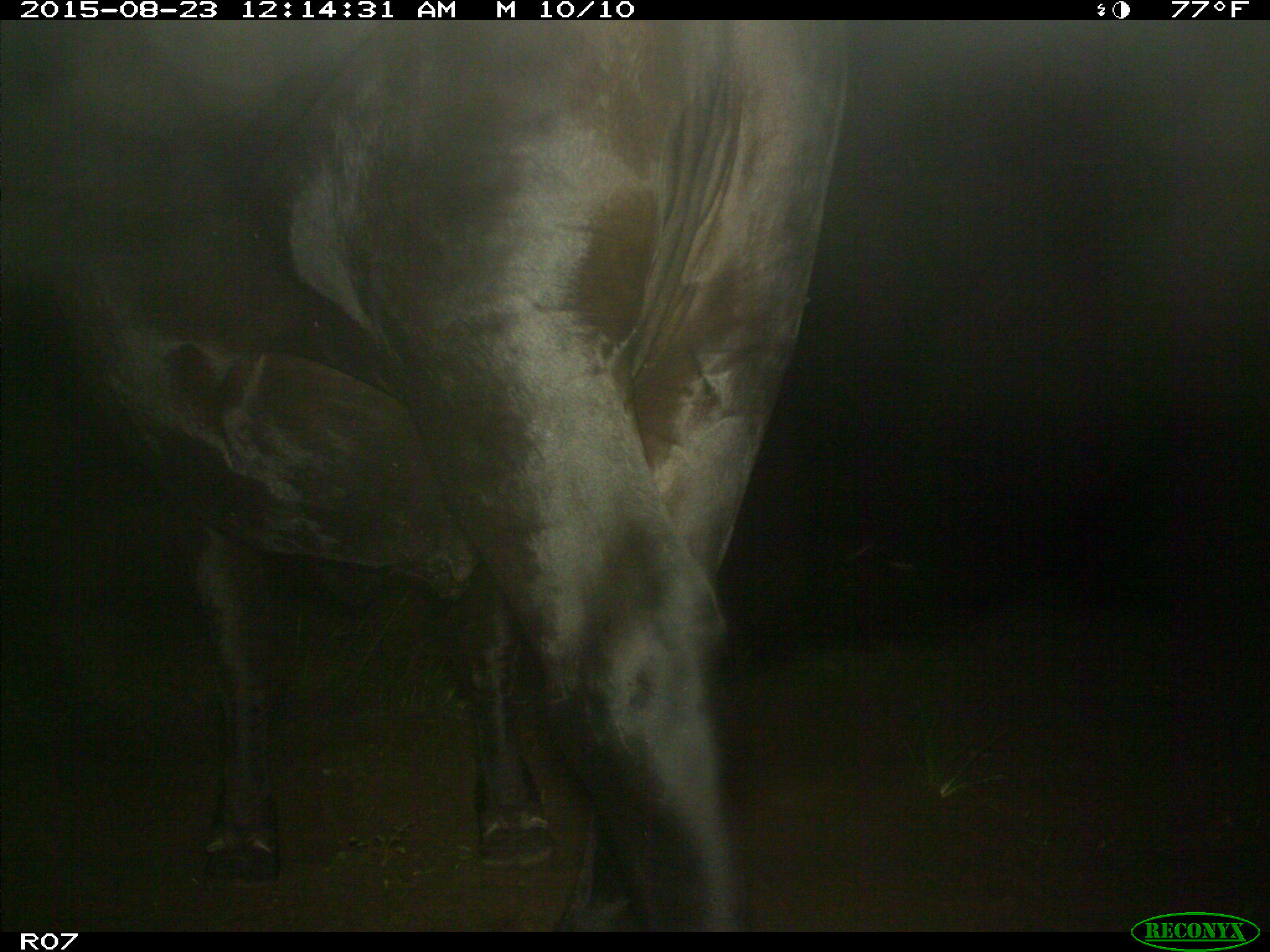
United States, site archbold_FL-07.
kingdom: Animalia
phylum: Chordata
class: Mammalia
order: Artiodactyla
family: Bovidae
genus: Bos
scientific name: Bos taurus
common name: domestic cow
Bos taurus (domestic cow).